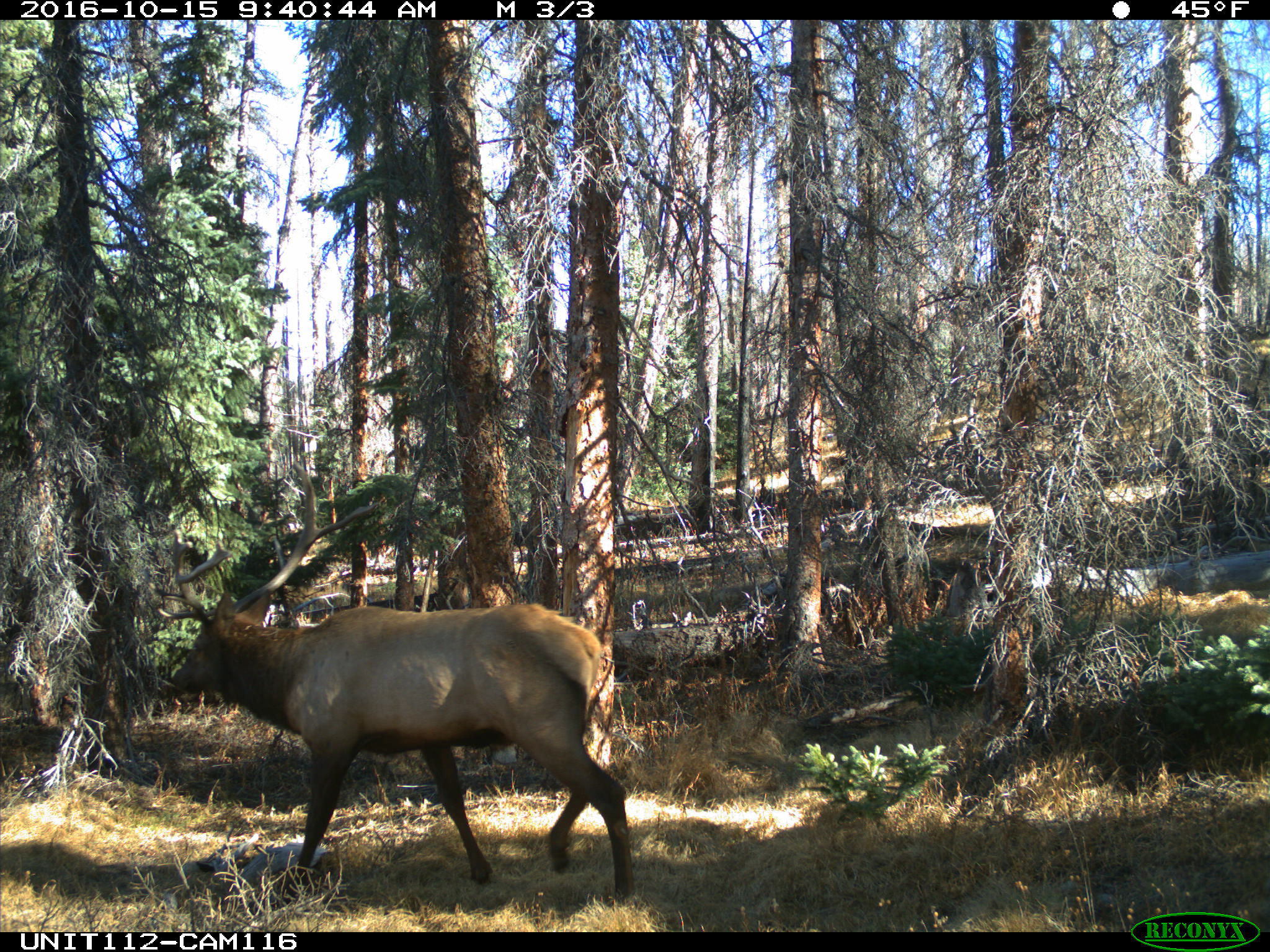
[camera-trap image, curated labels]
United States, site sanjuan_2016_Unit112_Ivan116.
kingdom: Animalia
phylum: Chordata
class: Mammalia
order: Artiodactyla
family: Cervidae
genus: Cervus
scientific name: Cervus elaphus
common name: red deer